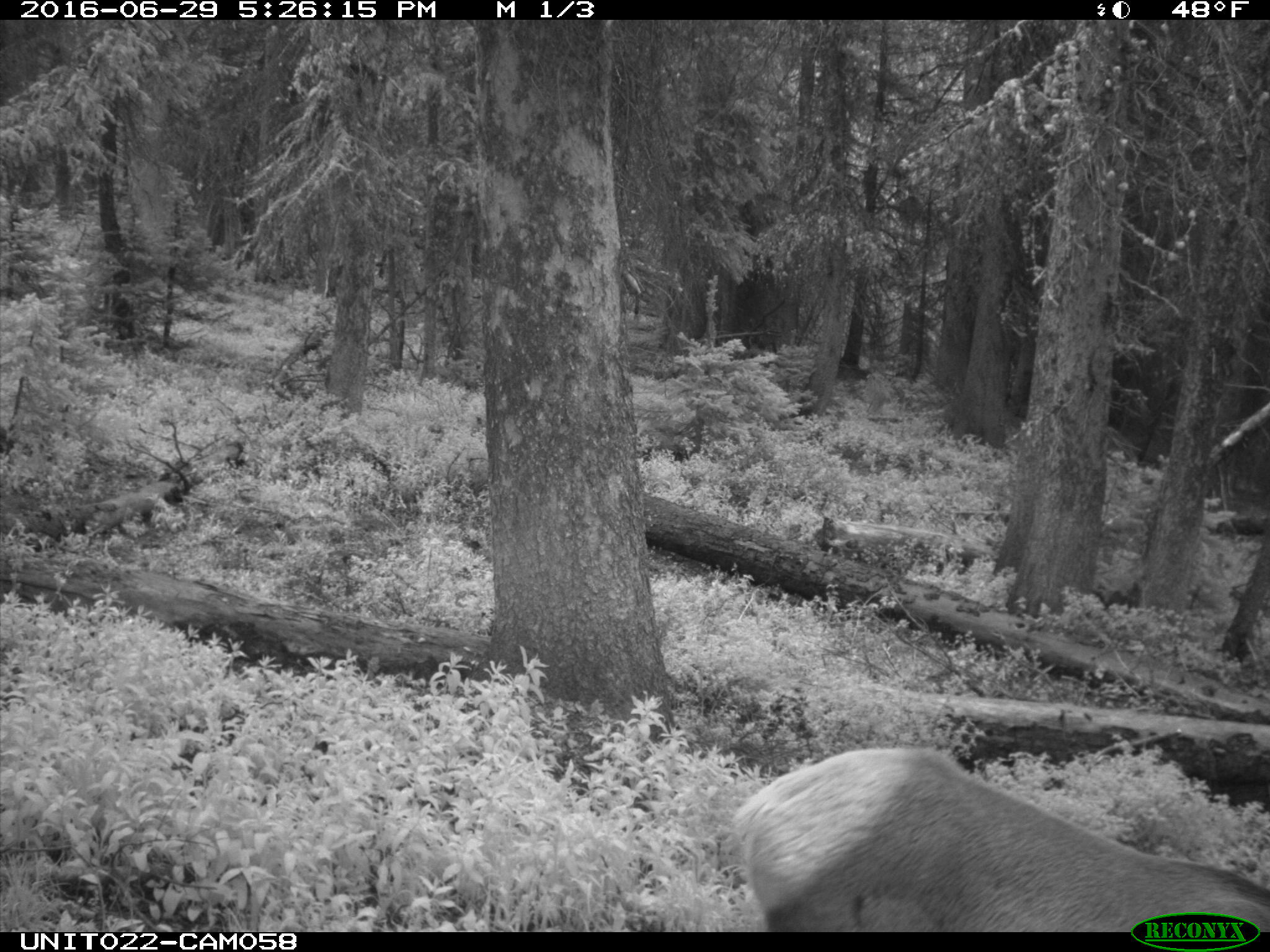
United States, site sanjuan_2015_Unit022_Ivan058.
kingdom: Animalia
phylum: Chordata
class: Mammalia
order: Artiodactyla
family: Cervidae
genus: Cervus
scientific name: Cervus elaphus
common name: red deer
Cervus elaphus (red deer).